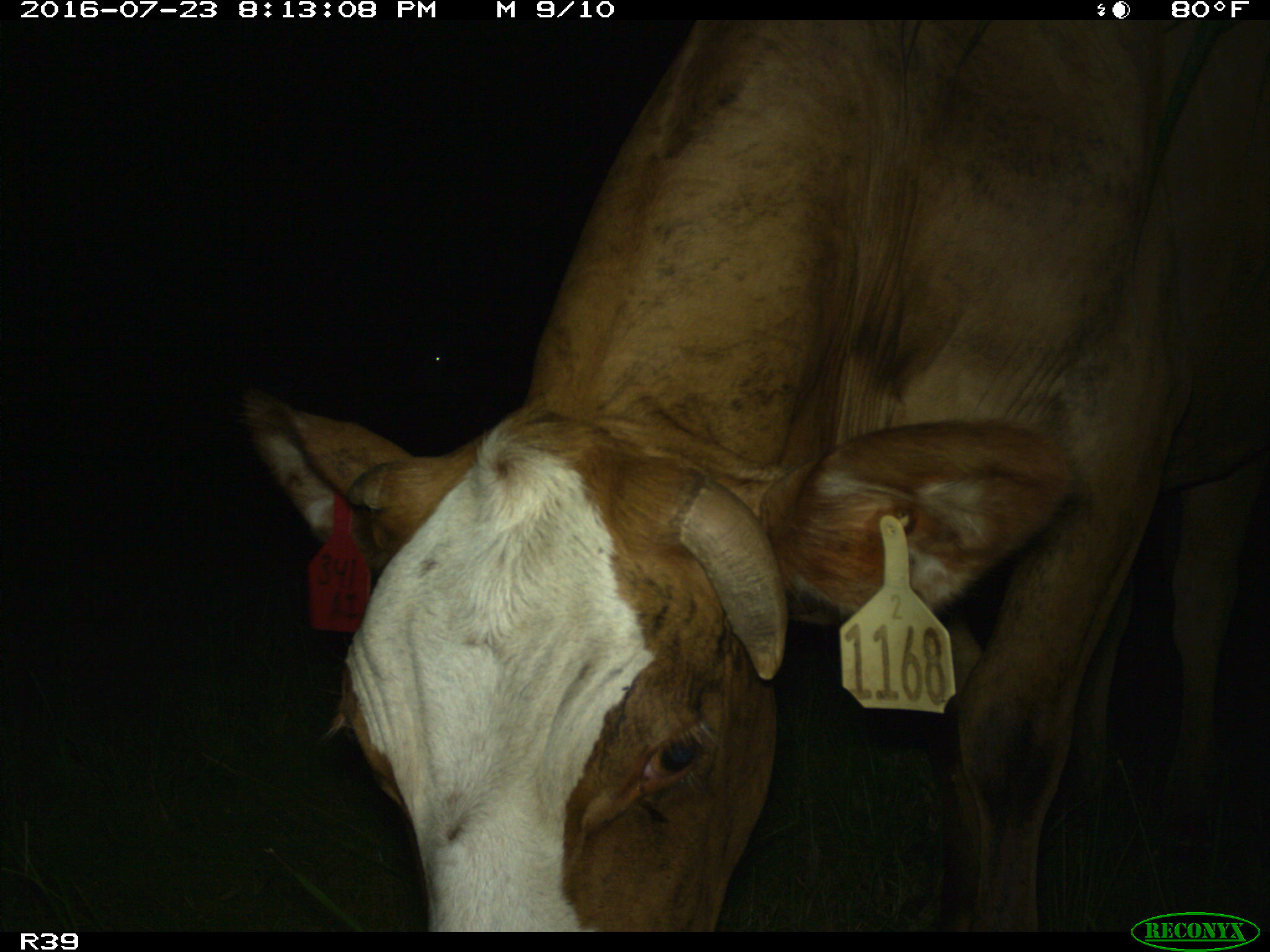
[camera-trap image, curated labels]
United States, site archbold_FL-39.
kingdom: Animalia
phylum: Chordata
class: Mammalia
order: Artiodactyla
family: Bovidae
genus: Bos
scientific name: Bos taurus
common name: domestic cow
Bos taurus (domestic cow).